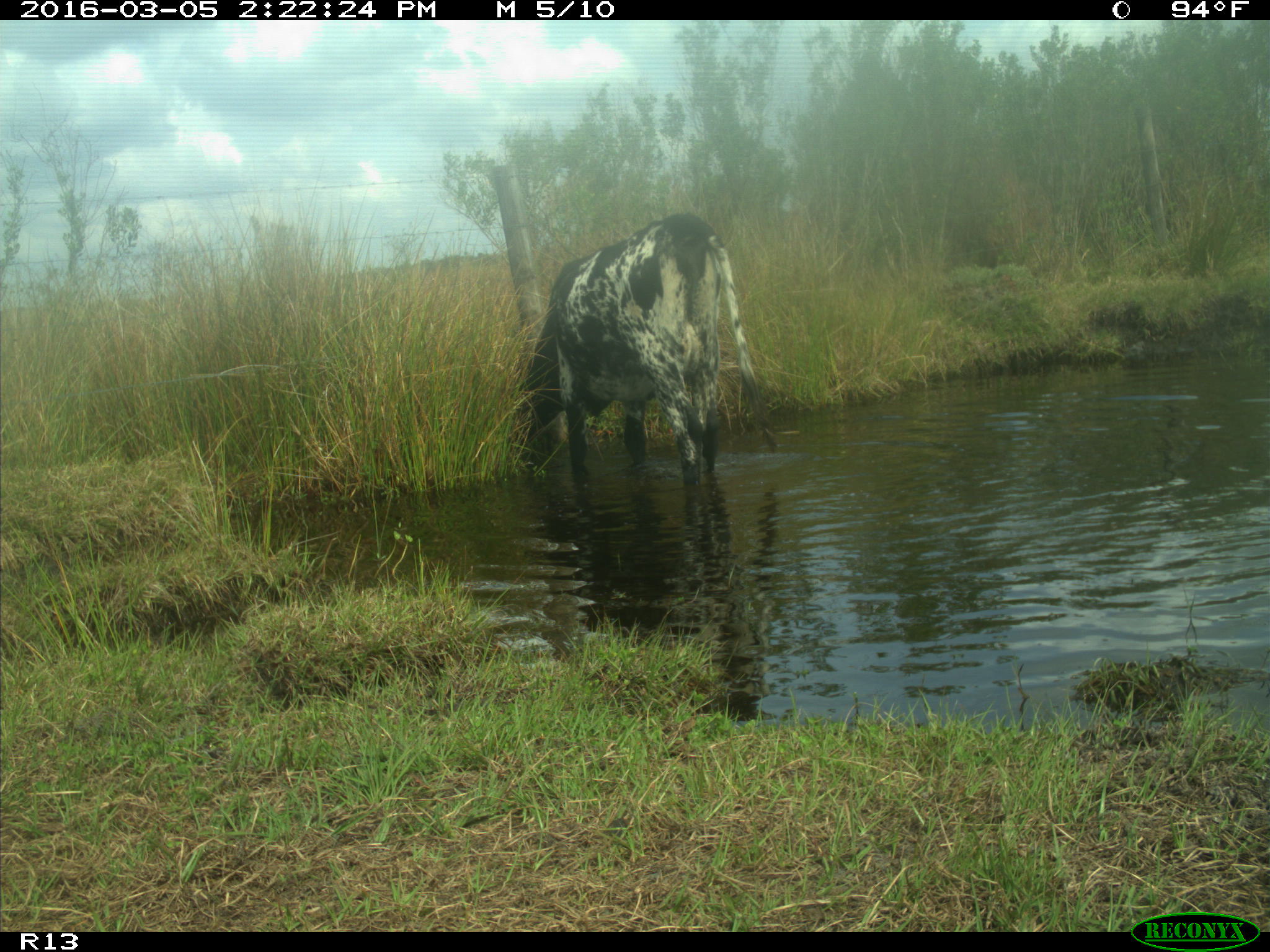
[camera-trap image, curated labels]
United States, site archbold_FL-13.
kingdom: Animalia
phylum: Chordata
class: Mammalia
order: Artiodactyla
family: Bovidae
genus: Bos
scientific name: Bos taurus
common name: domestic cow